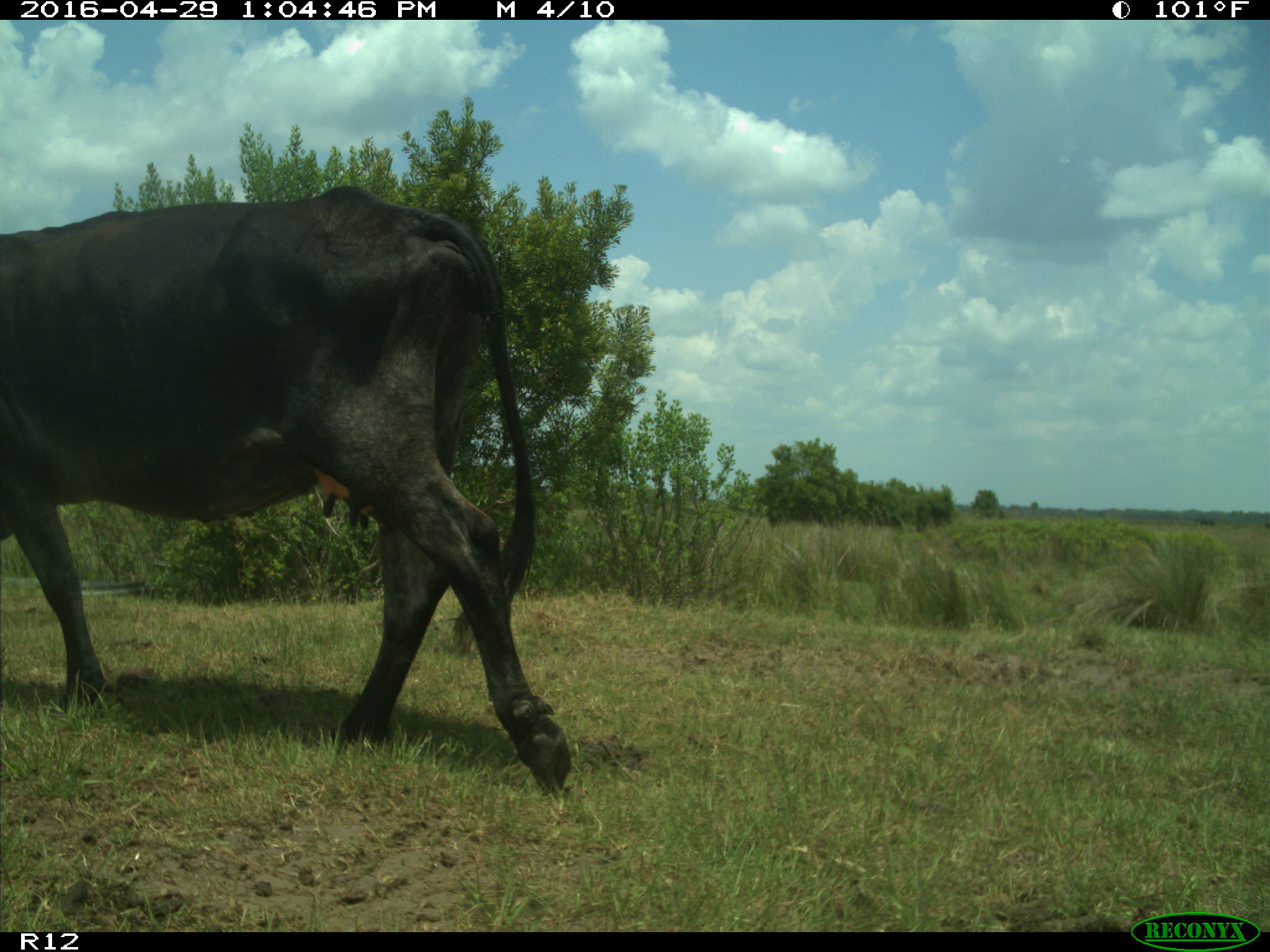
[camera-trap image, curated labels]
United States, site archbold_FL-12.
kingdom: Animalia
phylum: Chordata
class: Mammalia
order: Artiodactyla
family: Bovidae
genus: Bos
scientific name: Bos taurus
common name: domestic cow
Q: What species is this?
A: Bos taurus (domestic cow).